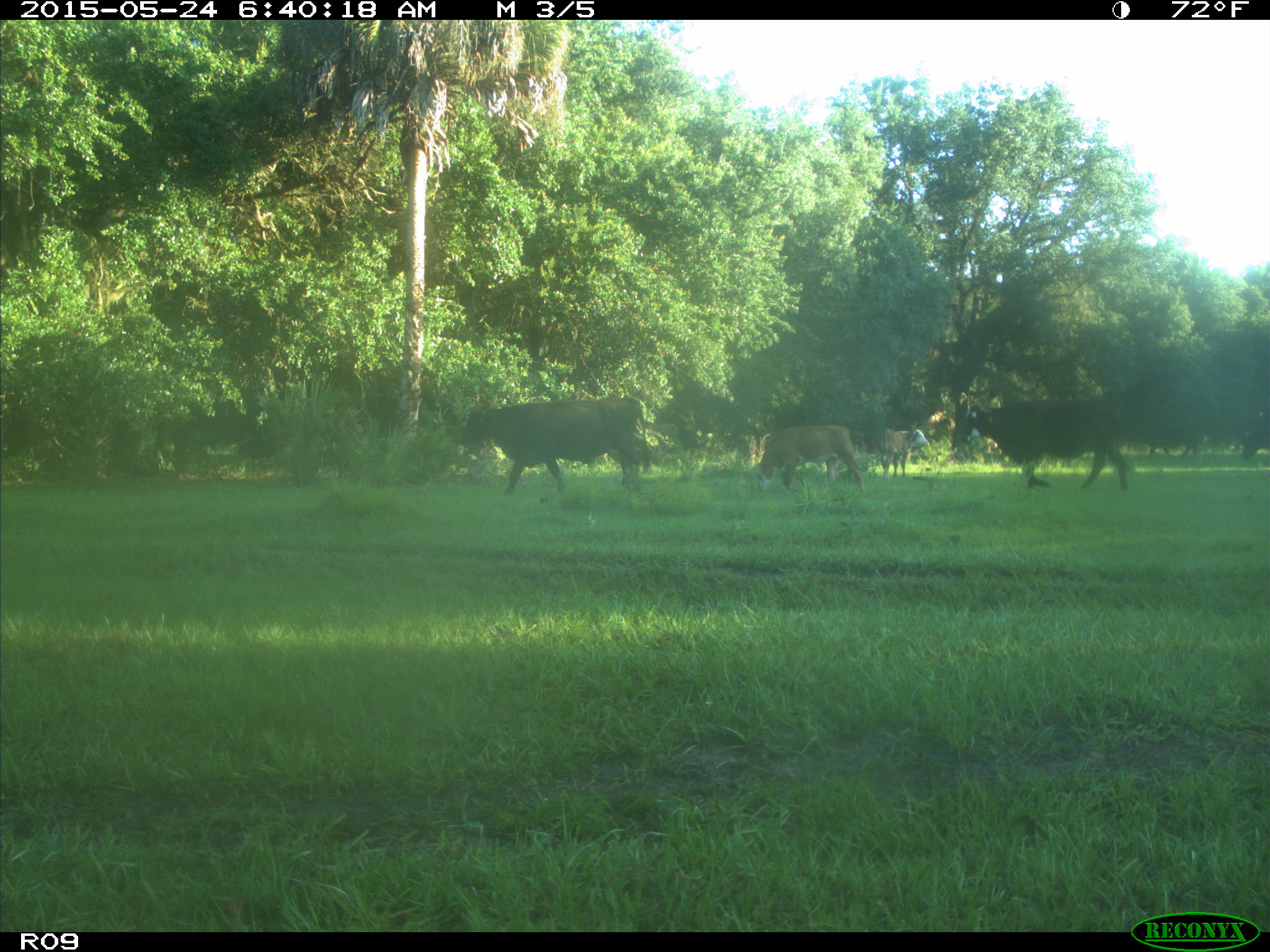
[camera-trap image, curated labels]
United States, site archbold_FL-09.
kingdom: Animalia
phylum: Chordata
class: Mammalia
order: Artiodactyla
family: Bovidae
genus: Bos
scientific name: Bos taurus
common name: domestic cow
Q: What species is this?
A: Bos taurus (domestic cow).